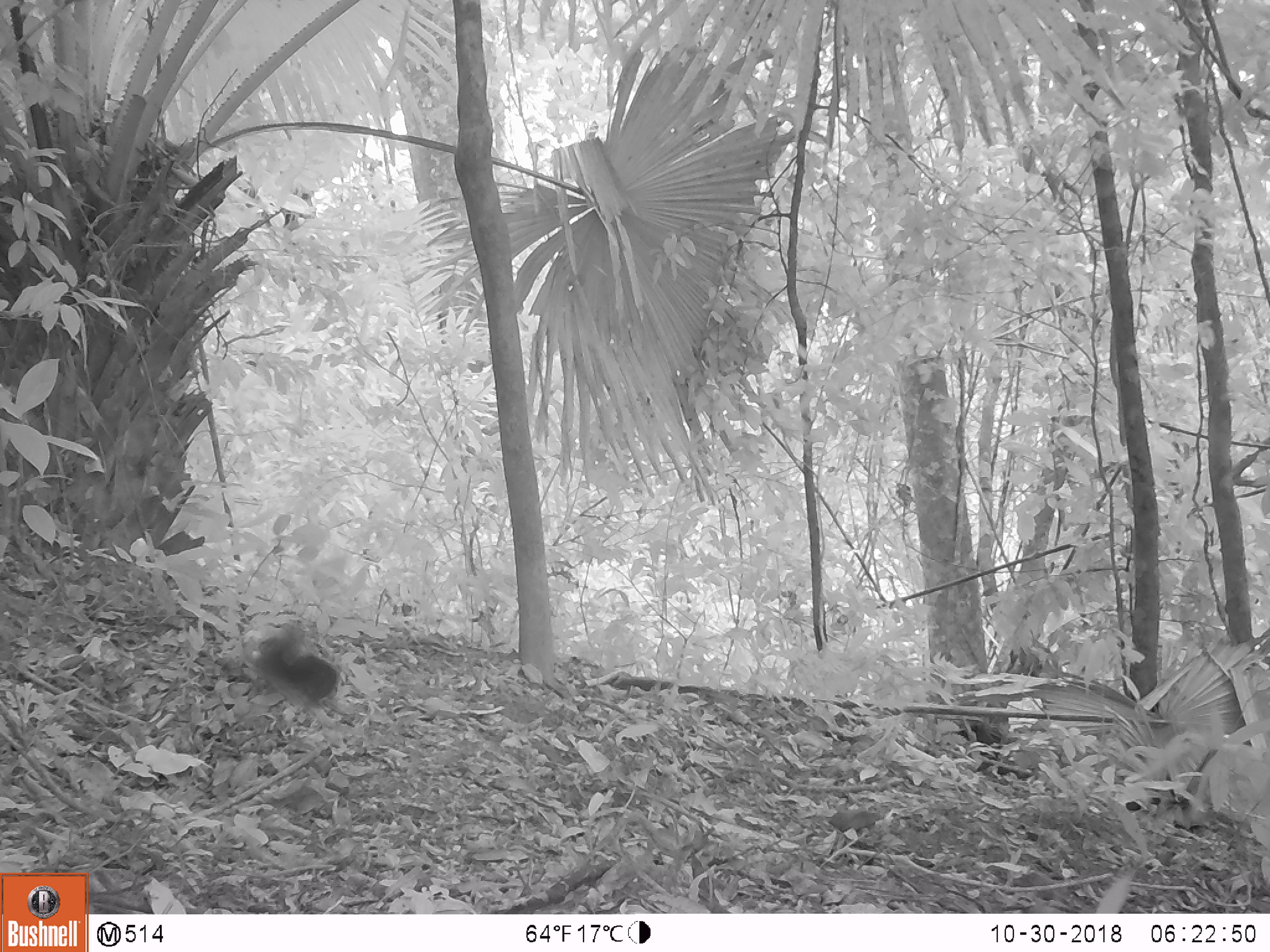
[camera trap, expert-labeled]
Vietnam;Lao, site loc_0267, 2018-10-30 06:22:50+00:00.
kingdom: Animalia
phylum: Chordata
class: Mammalia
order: Rodentia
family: Sciuridae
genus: Dremomys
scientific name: Dremomys rufigenis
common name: red-cheeked squirrel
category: red cheeked squirrel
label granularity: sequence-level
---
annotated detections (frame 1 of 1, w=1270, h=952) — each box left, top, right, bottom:
red cheeked squirrel: 249, 626, 339, 712